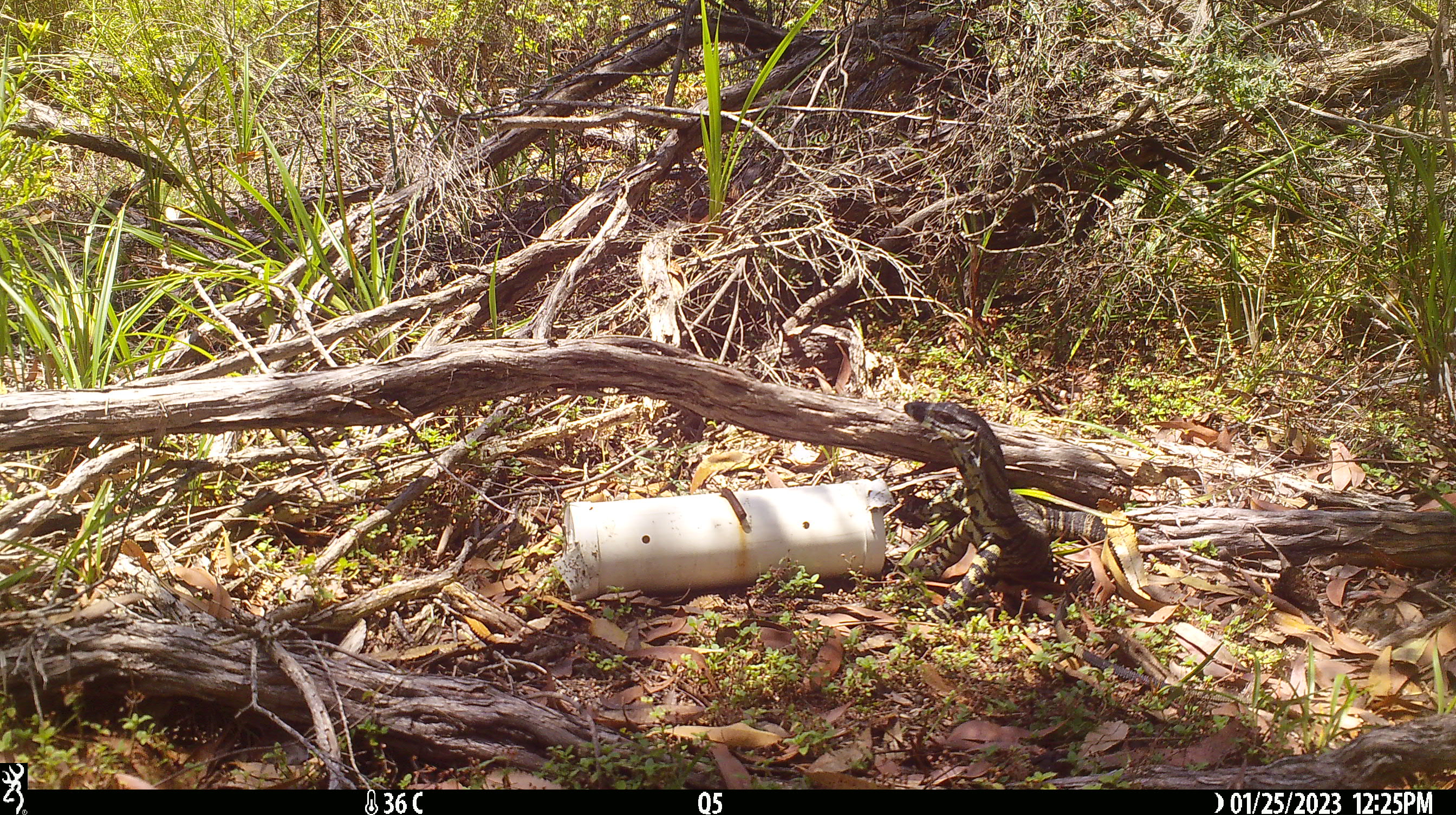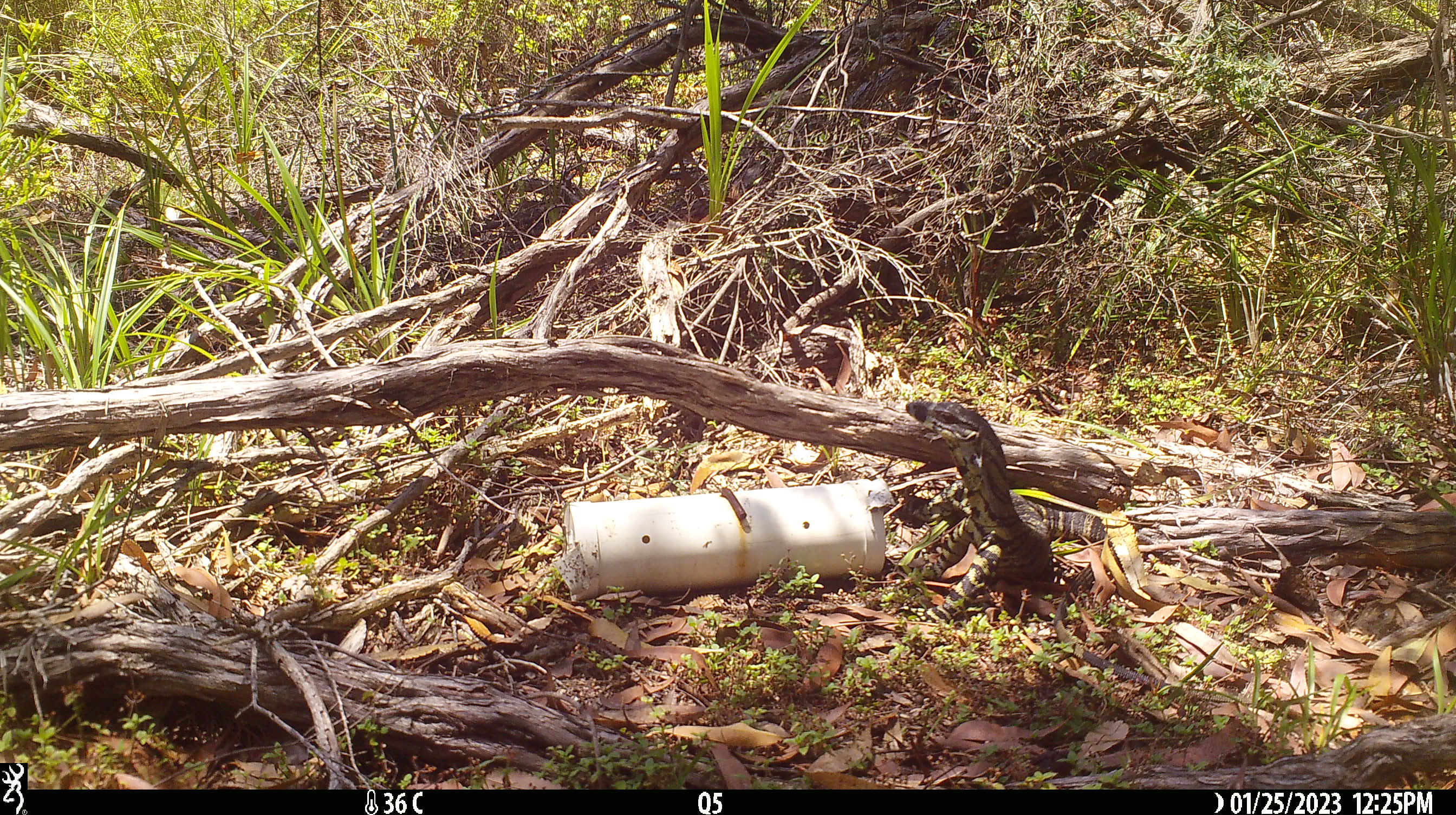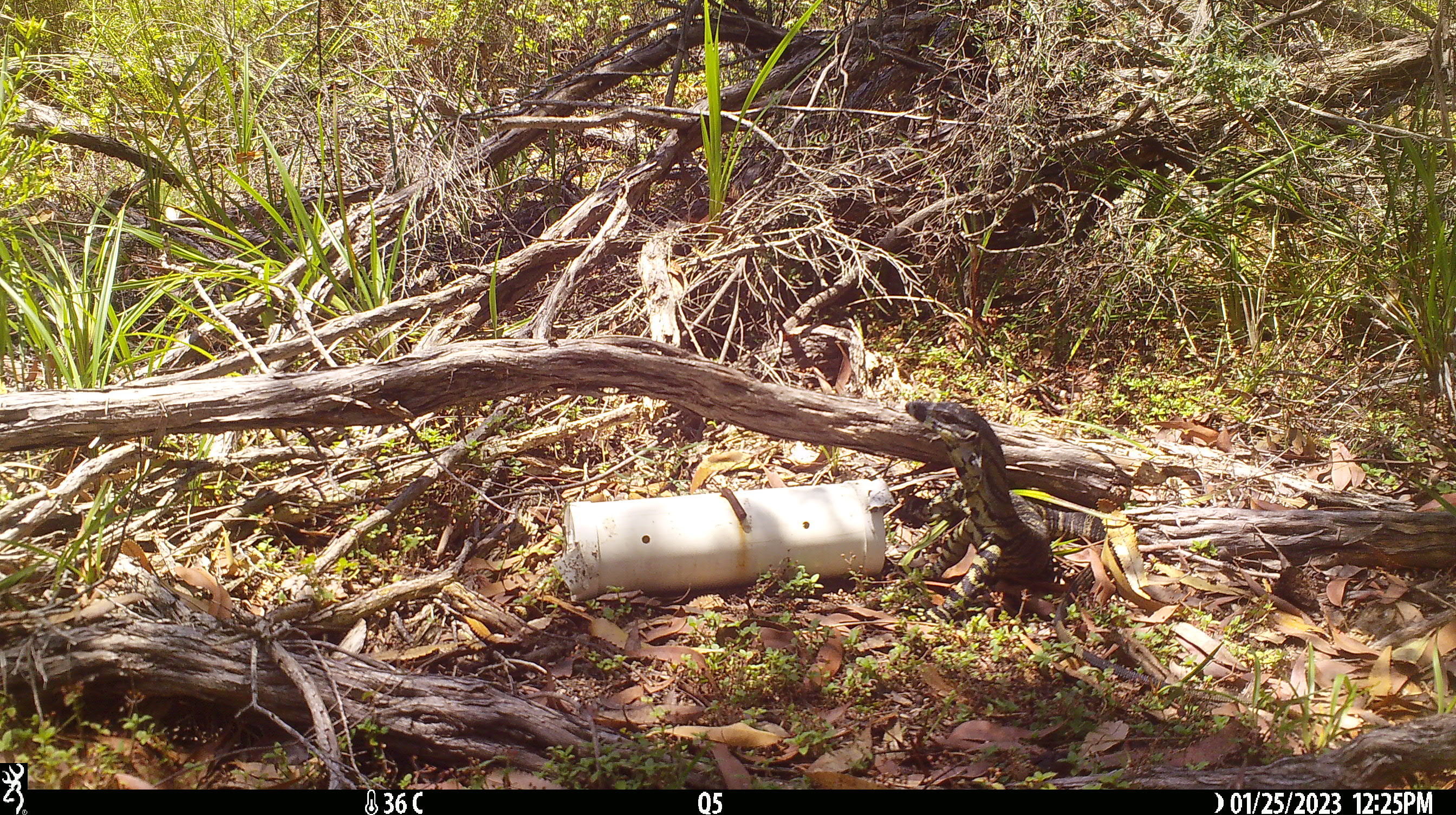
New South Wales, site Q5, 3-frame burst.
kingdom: Animalia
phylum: Chordata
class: Reptilia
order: Squamata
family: Varanidae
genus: Varanus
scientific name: Varanus varius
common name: lace monitor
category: goanna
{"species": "goanna (lace monitor) (Varanus varius)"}